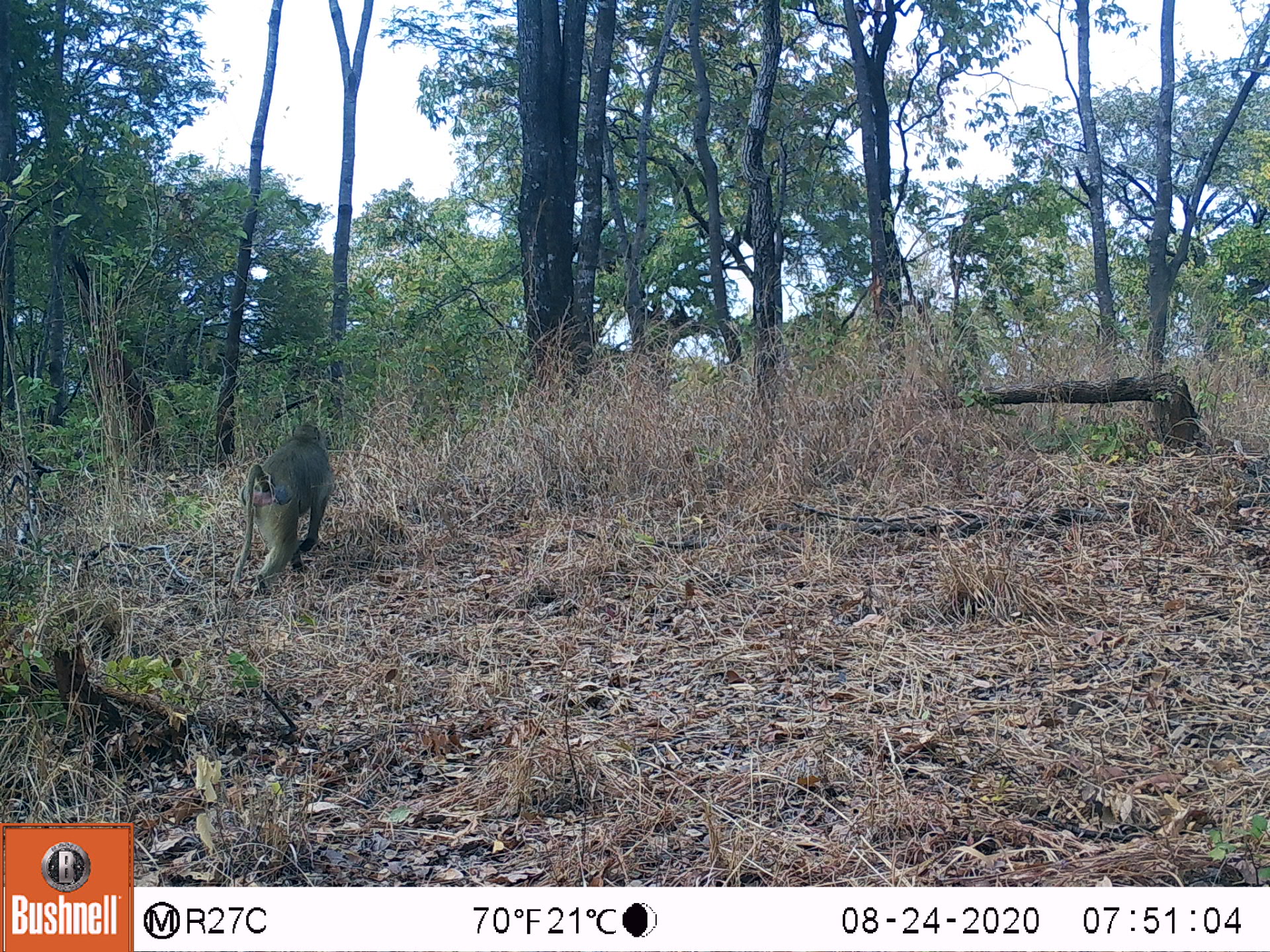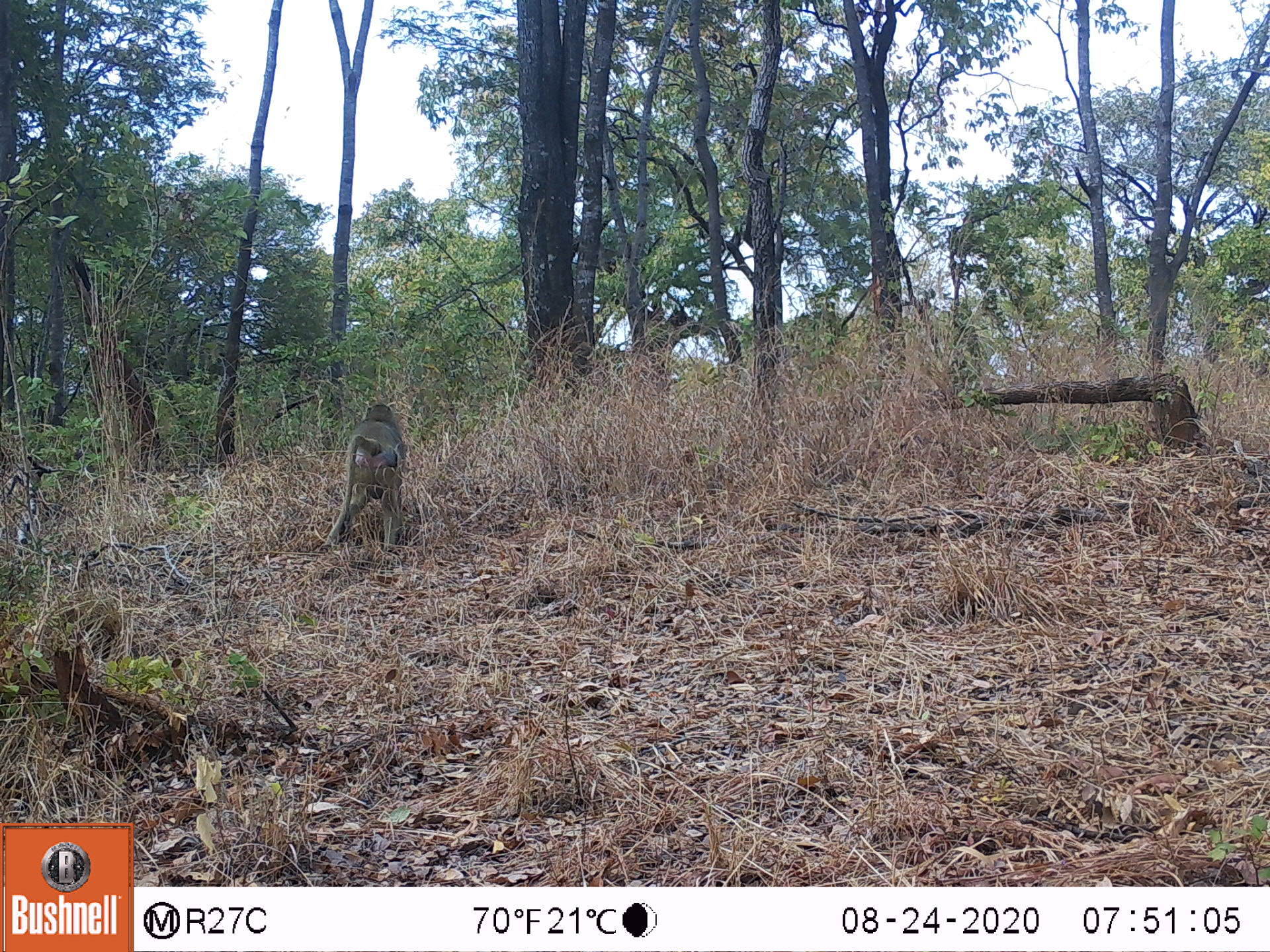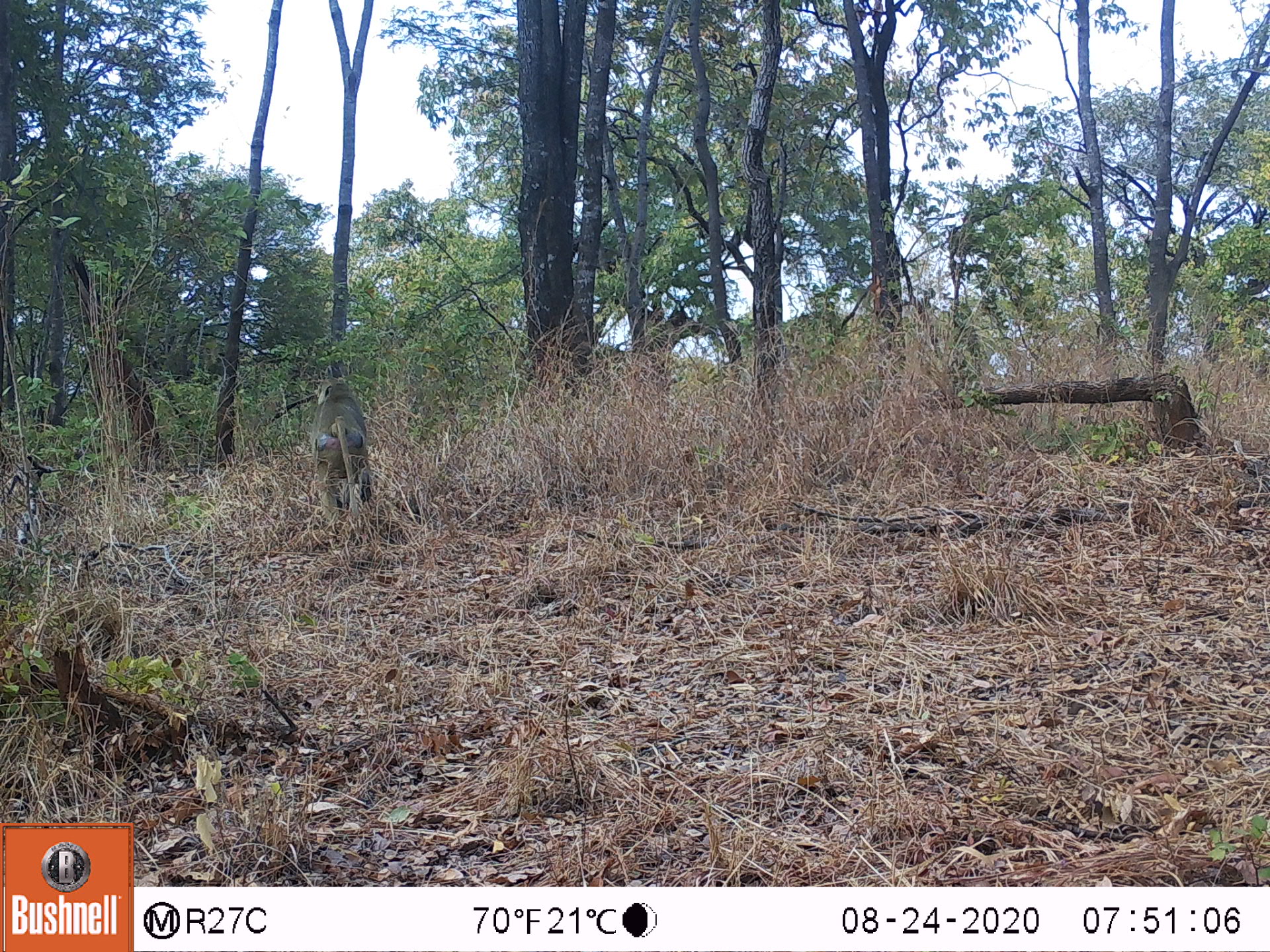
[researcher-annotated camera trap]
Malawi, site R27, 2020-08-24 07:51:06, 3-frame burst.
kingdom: Animalia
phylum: Chordata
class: Mammalia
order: Primates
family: Cercopithecidae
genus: Papio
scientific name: Papio cynocephalus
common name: yellow baboon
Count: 1.